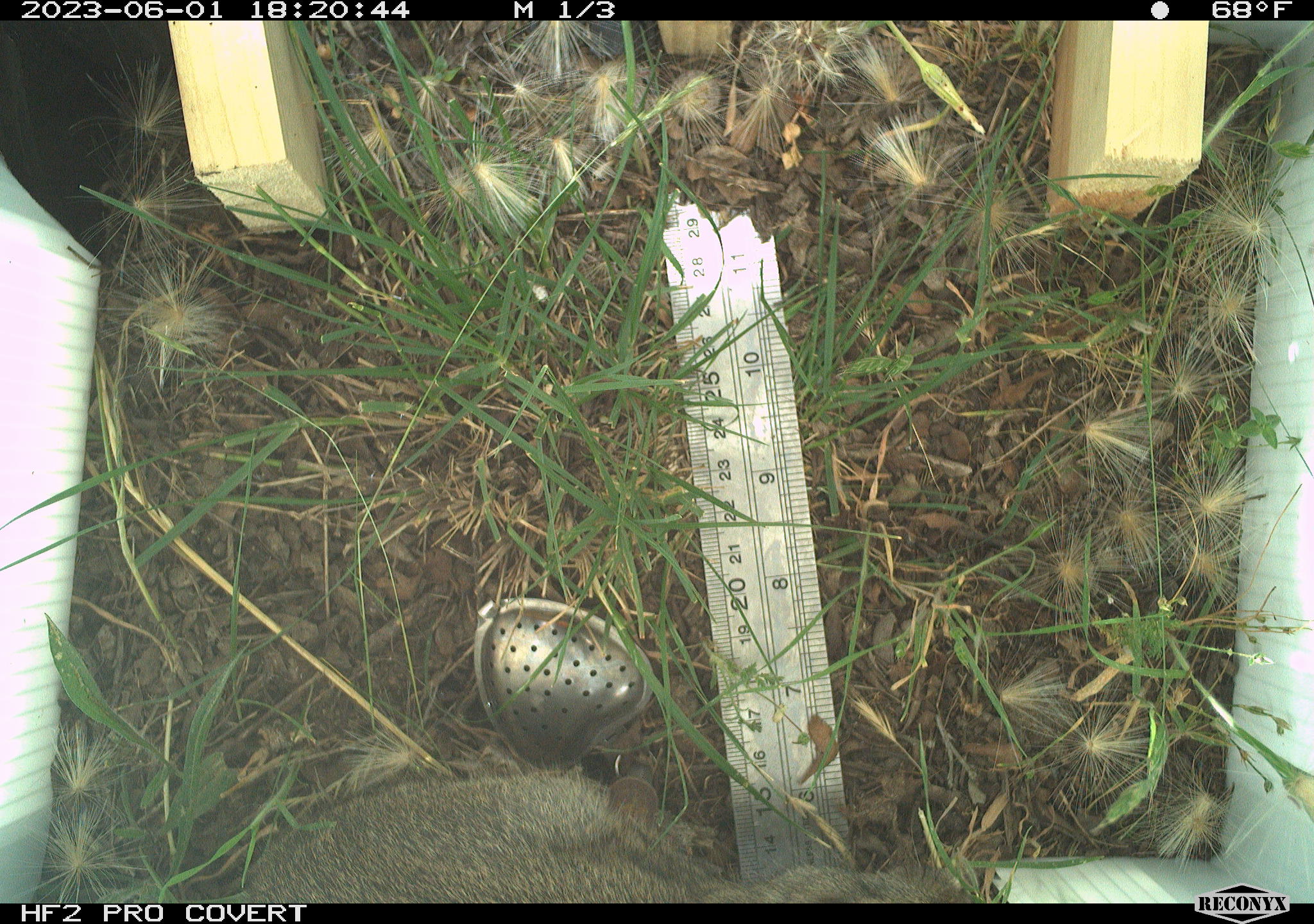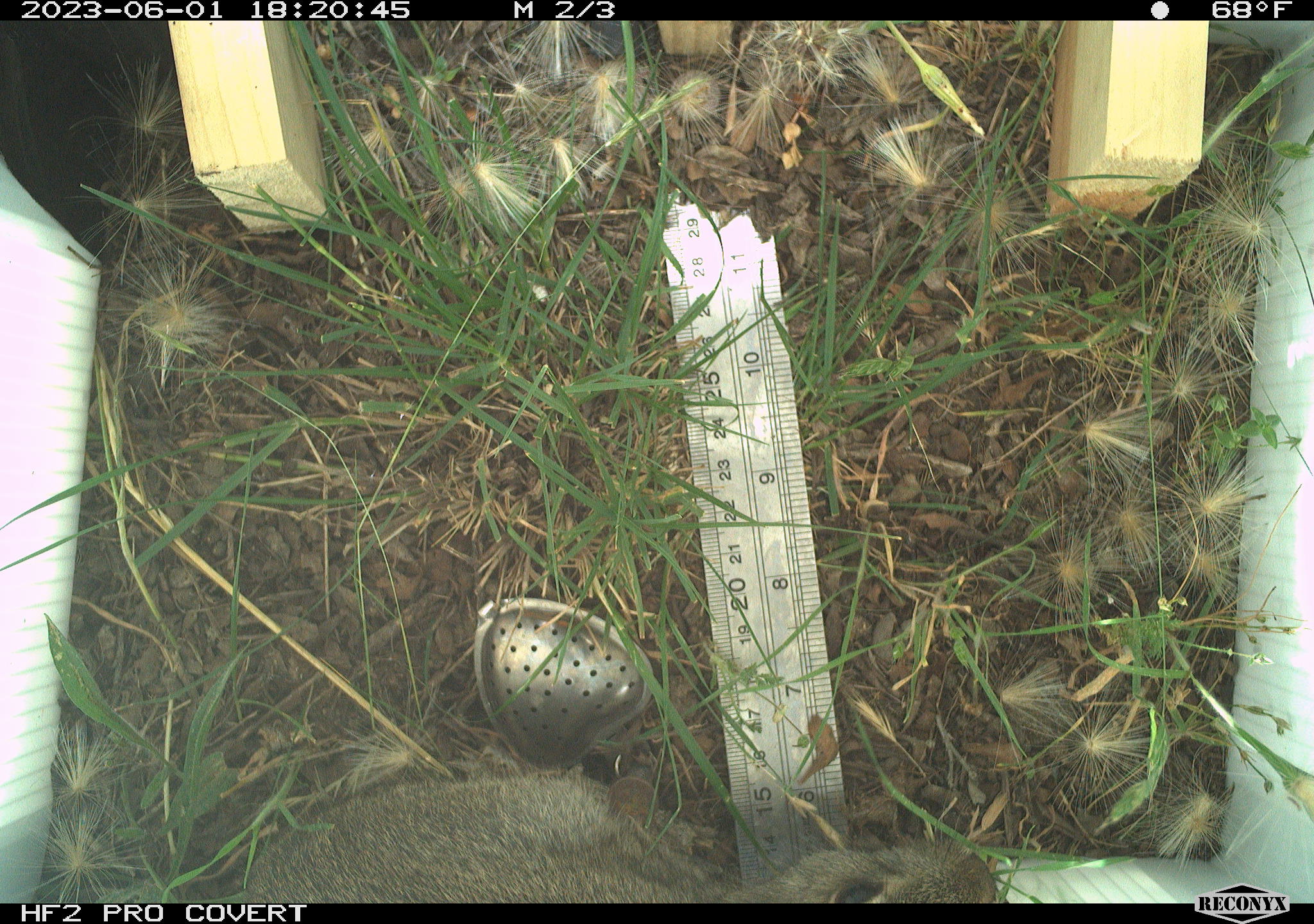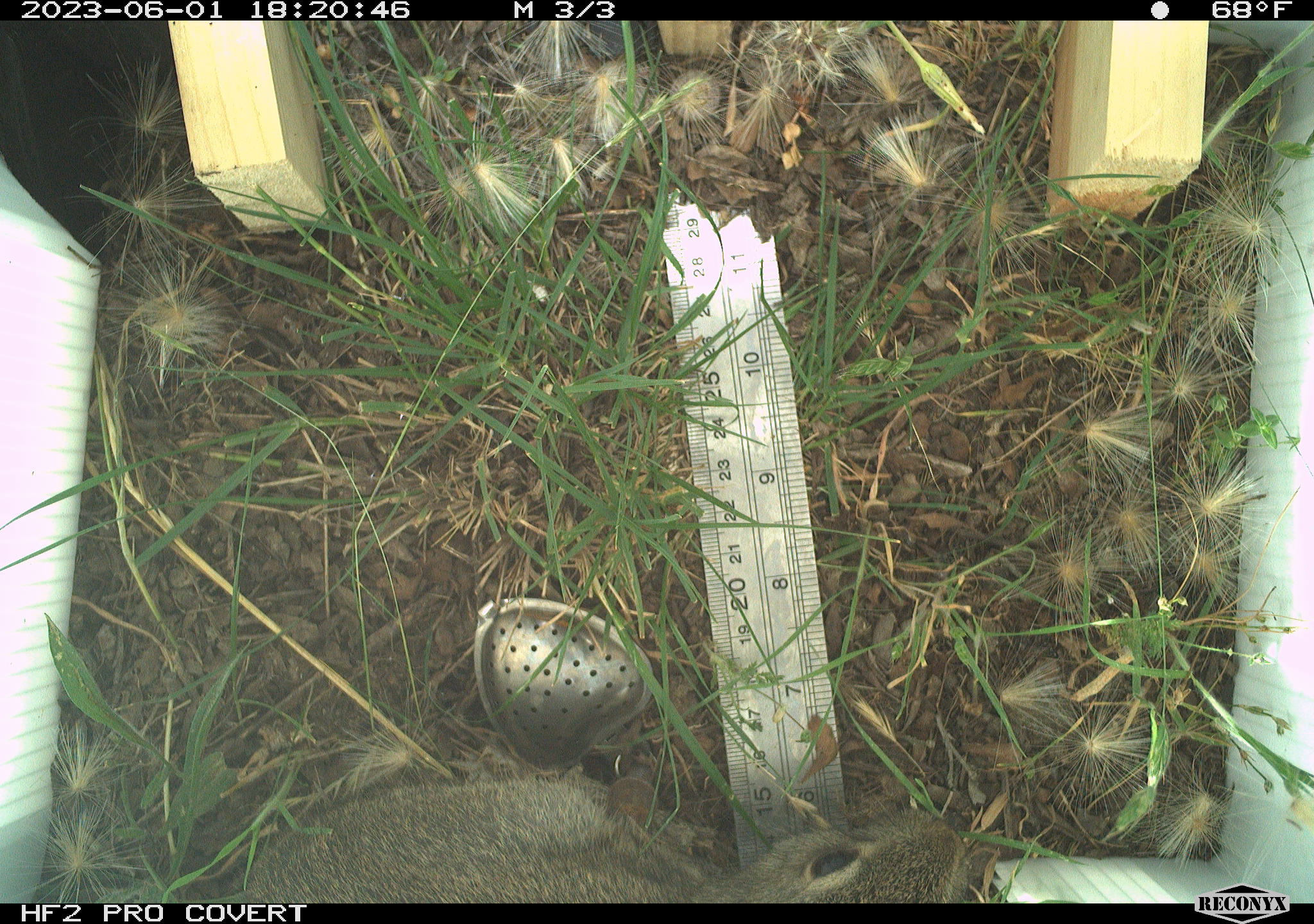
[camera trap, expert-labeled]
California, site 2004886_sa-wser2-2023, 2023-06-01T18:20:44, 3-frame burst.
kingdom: Animalia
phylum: Chordata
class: Mammalia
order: Lagomorpha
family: Leporidae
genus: Sylvilagus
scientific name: Sylvilagus bachmani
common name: brush rabbit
Brush rabbit (Sylvilagus bachmani).